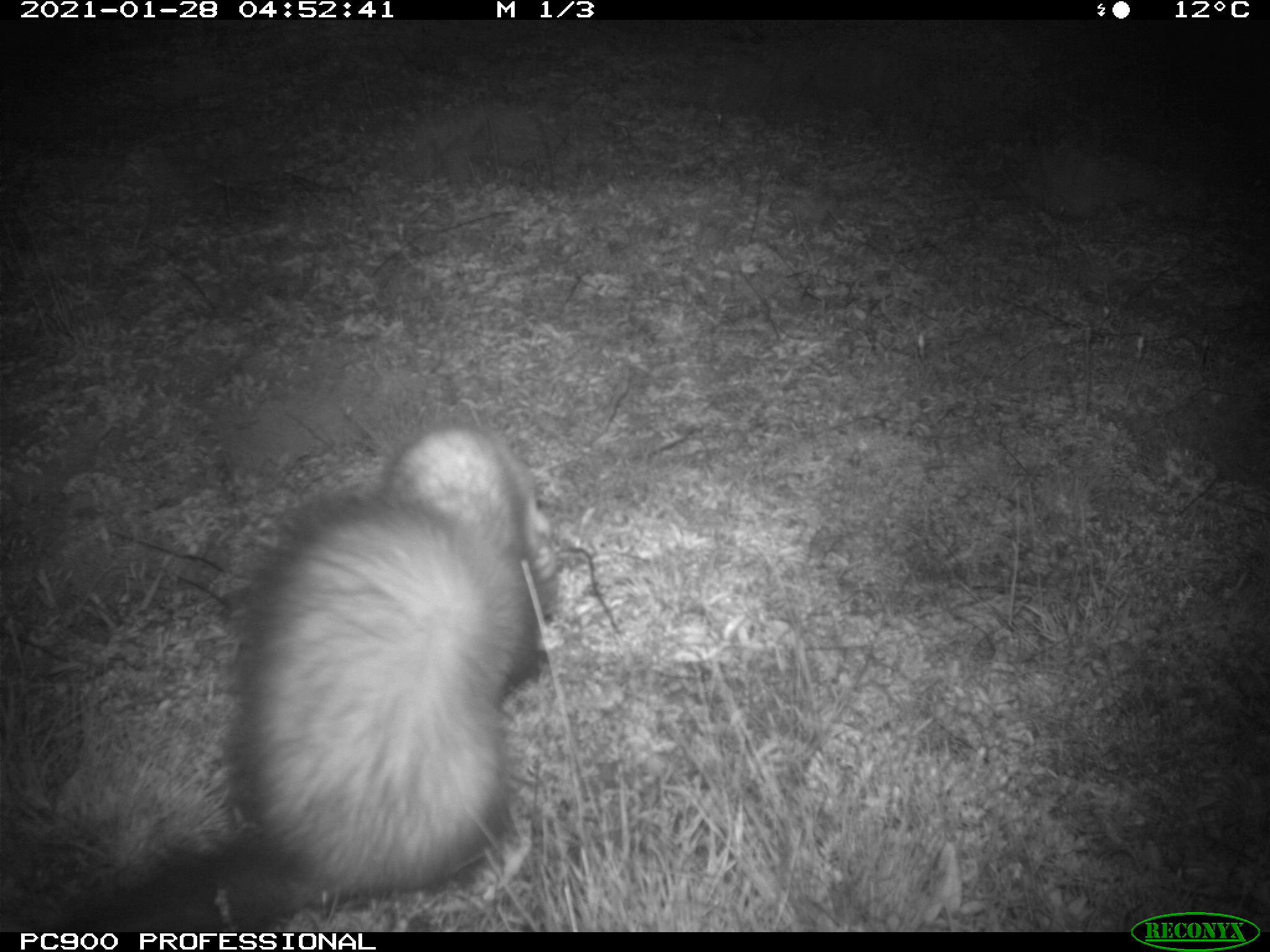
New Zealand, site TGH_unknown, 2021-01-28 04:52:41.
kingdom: Animalia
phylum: Chordata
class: Mammalia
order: Carnivora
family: Mustelidae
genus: Mustela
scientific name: Mustela furo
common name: ferret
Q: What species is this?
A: Ferret (Mustela furo).